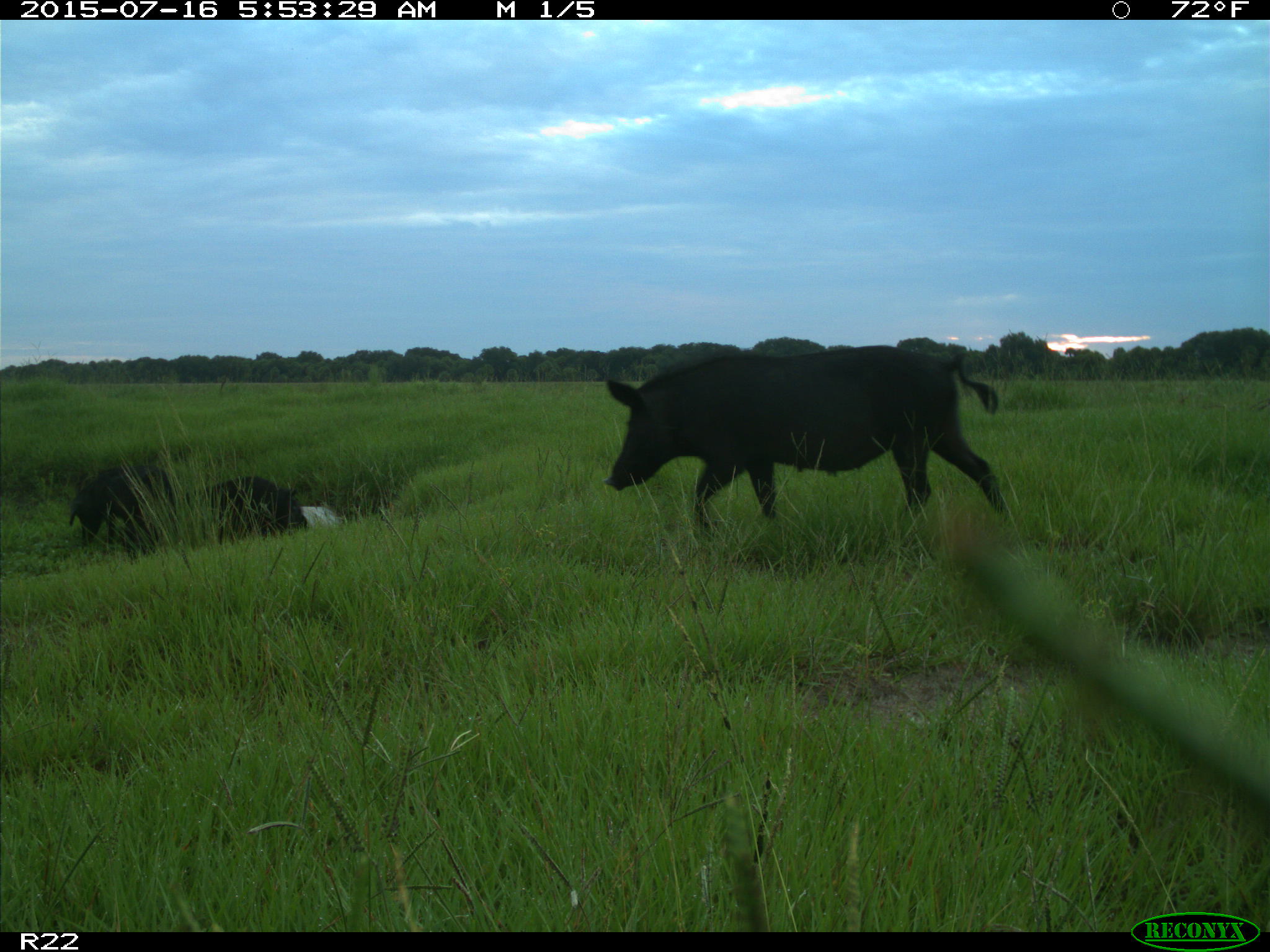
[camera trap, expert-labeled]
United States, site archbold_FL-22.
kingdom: Animalia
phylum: Chordata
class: Mammalia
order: Artiodactyla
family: Bovidae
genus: Bos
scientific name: Bos taurus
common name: domestic cow